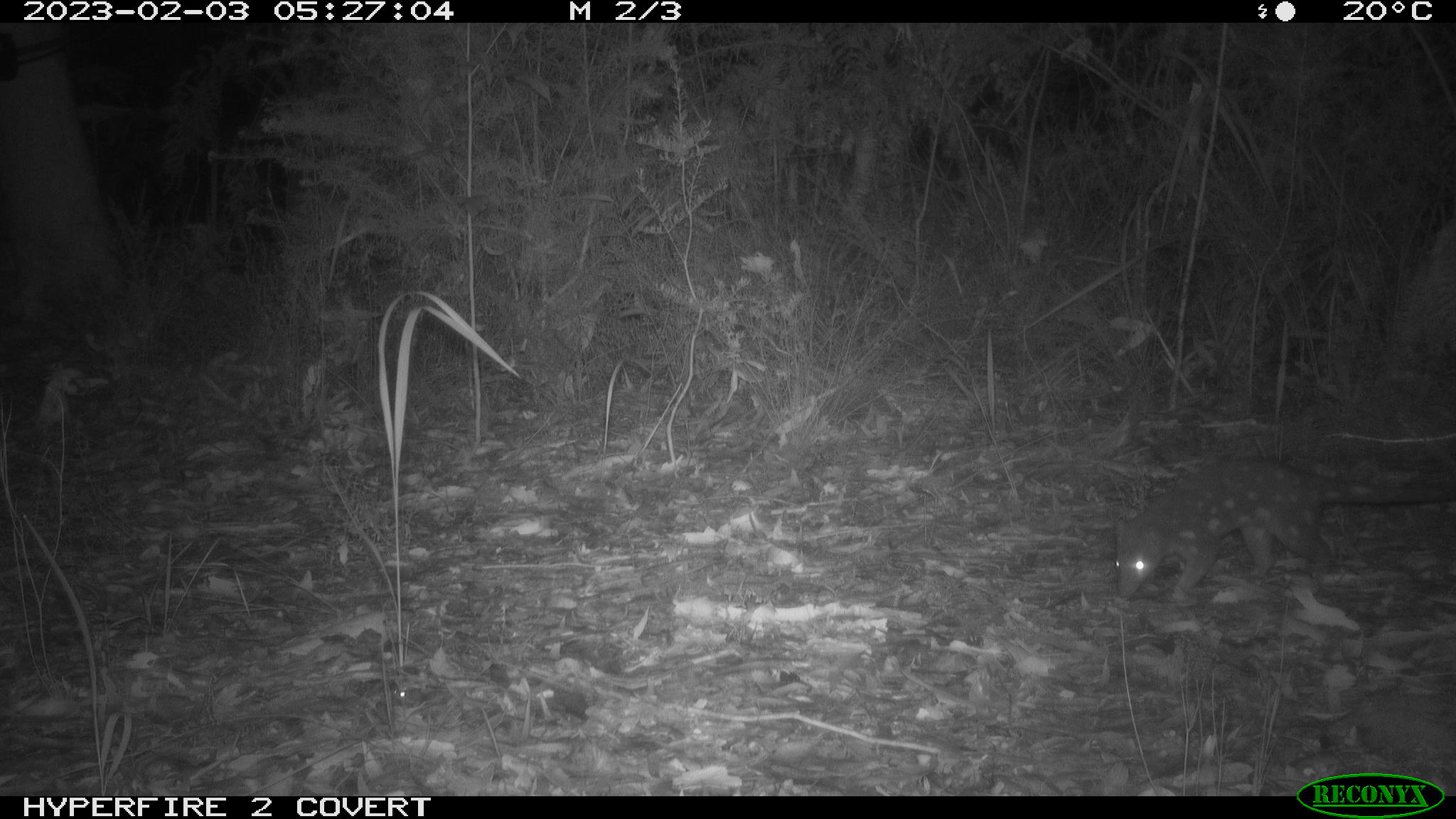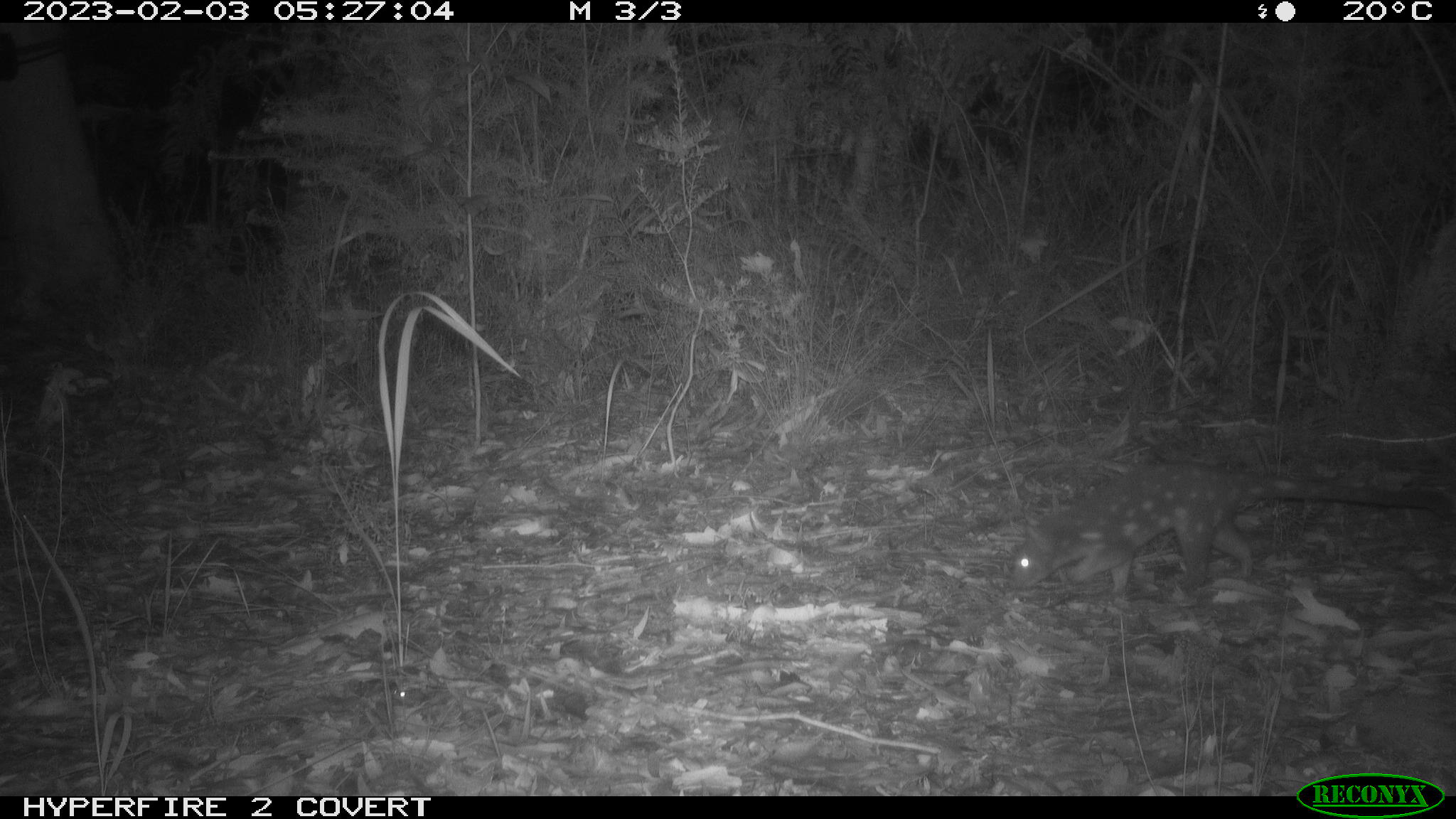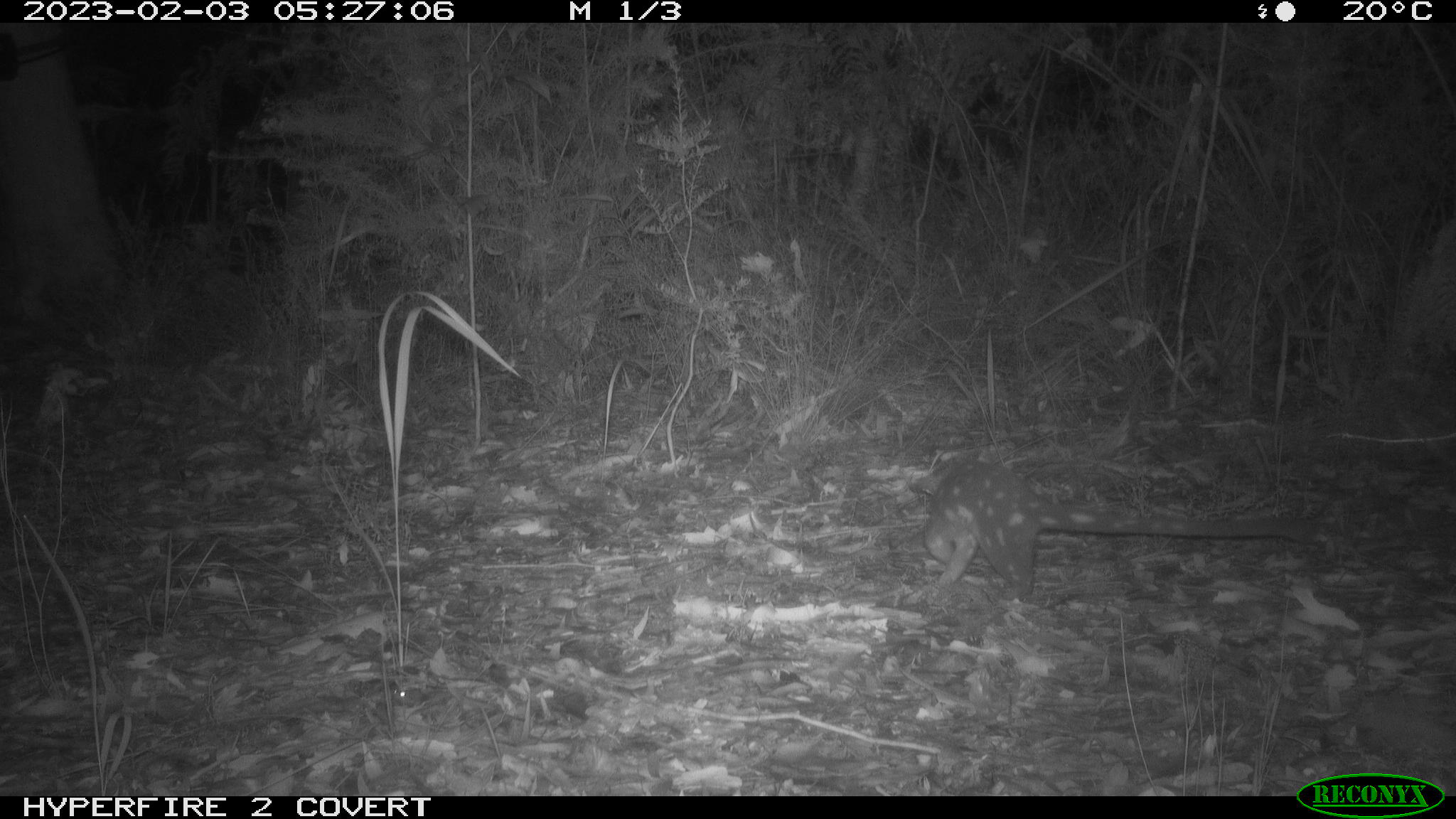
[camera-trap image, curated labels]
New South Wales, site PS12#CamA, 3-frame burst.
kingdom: Animalia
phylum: Chordata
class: Mammalia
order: Dasyuromorphia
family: Dasyuridae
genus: Dasyurus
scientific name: Dasyurus maculatus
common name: spotted-tailed quoll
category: quoll